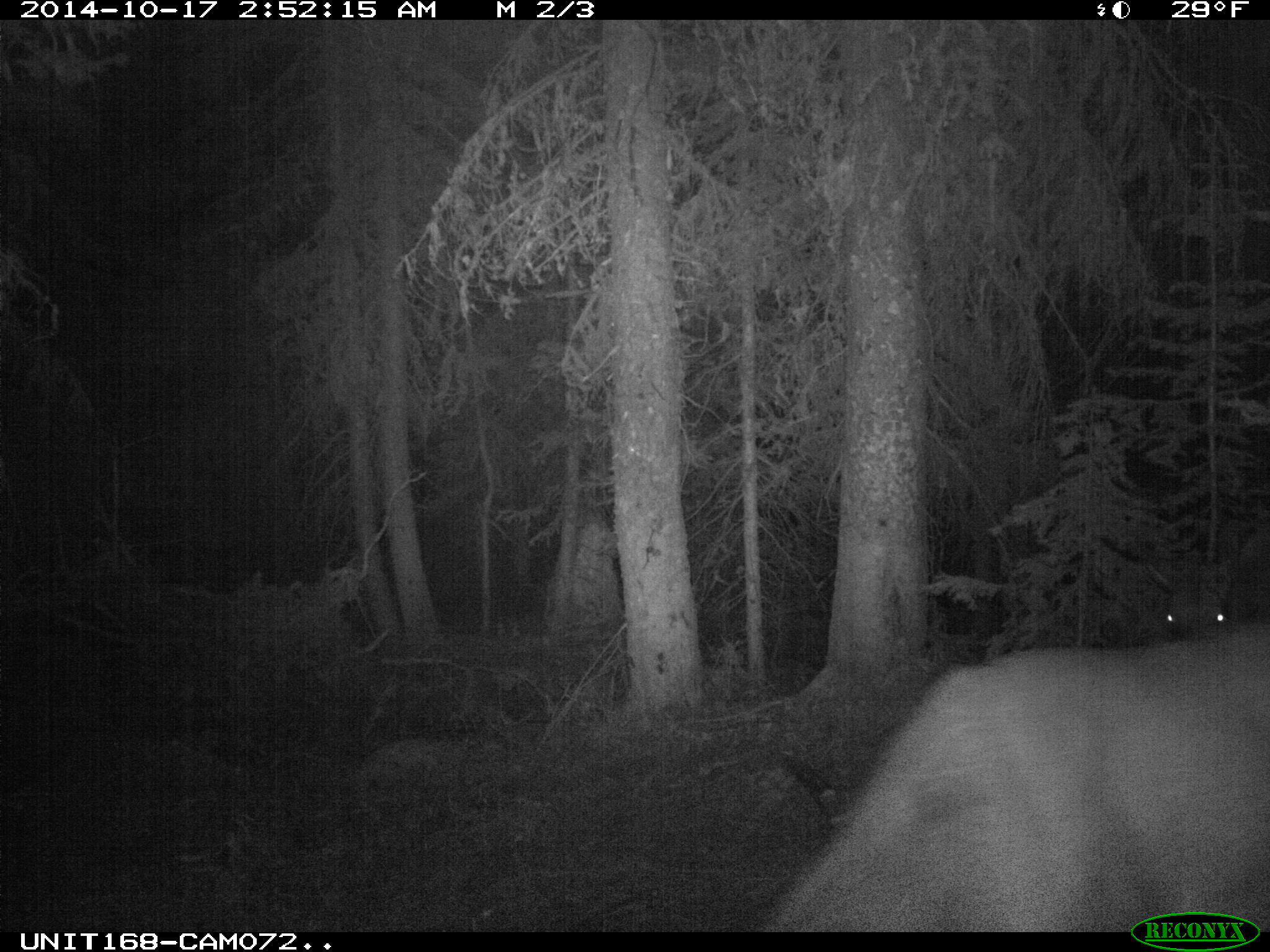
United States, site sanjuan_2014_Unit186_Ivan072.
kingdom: Animalia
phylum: Chordata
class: Mammalia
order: Artiodactyla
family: Cervidae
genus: Cervus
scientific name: Cervus elaphus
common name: red deer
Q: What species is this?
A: Cervus elaphus (red deer).